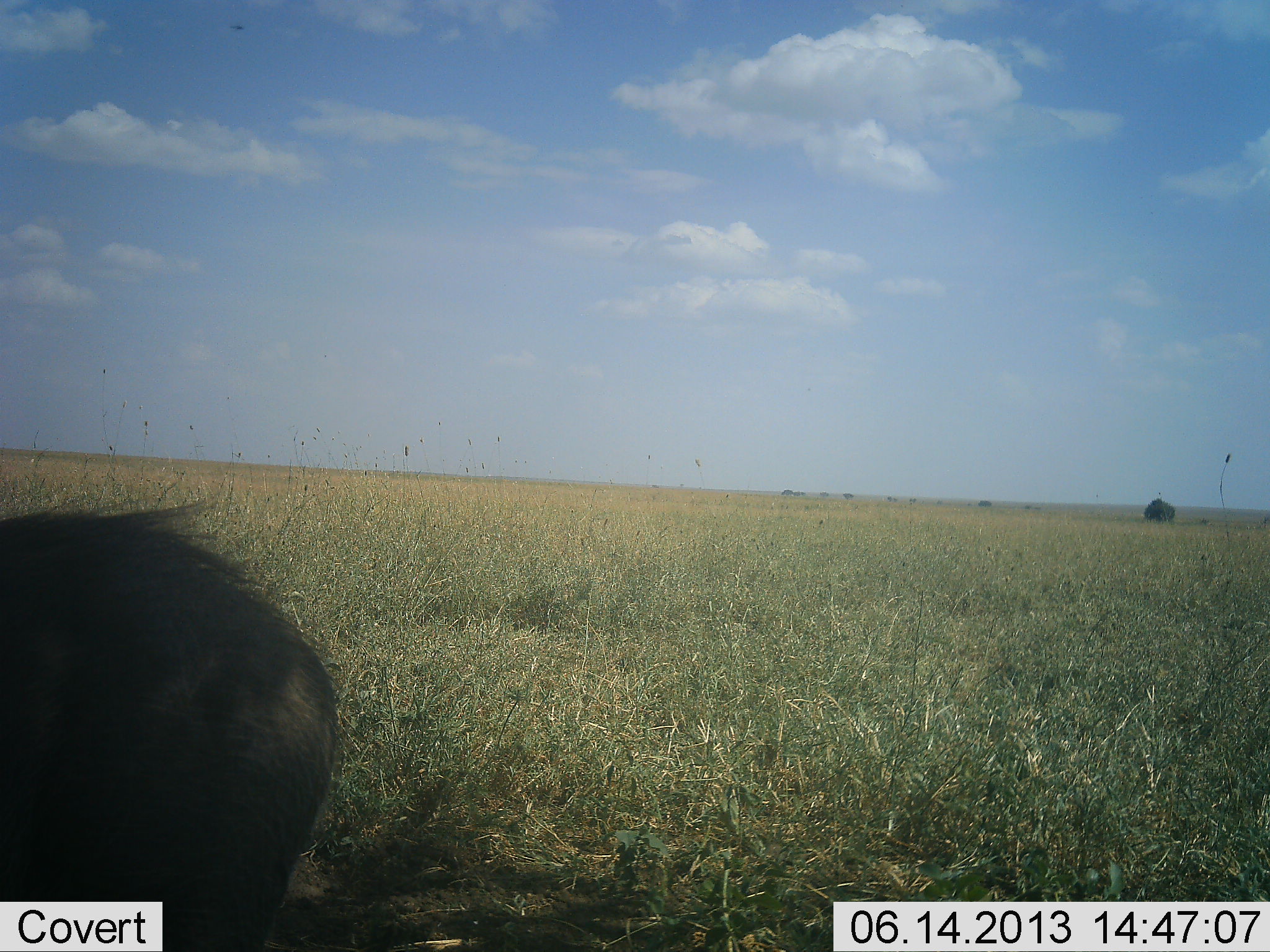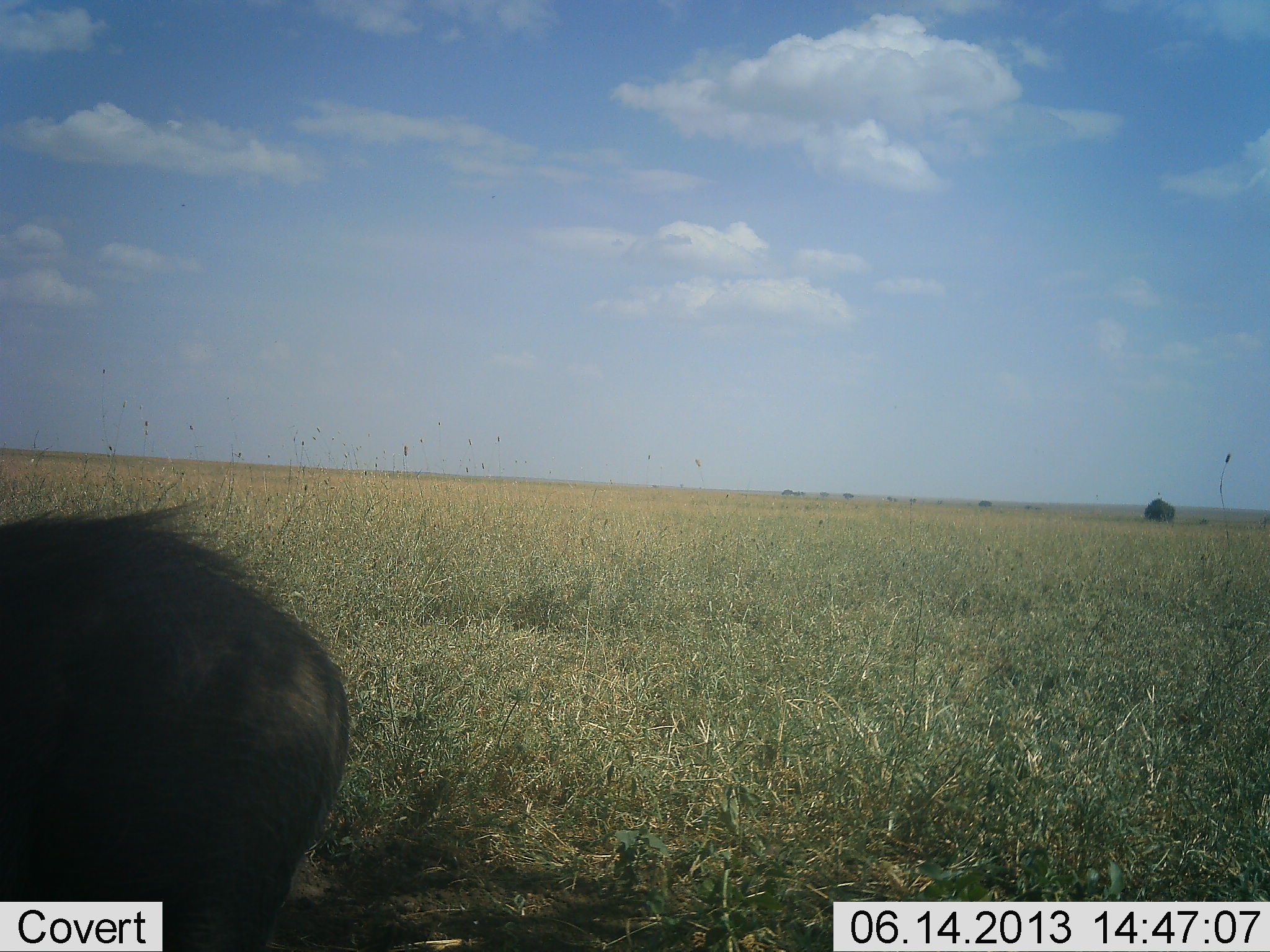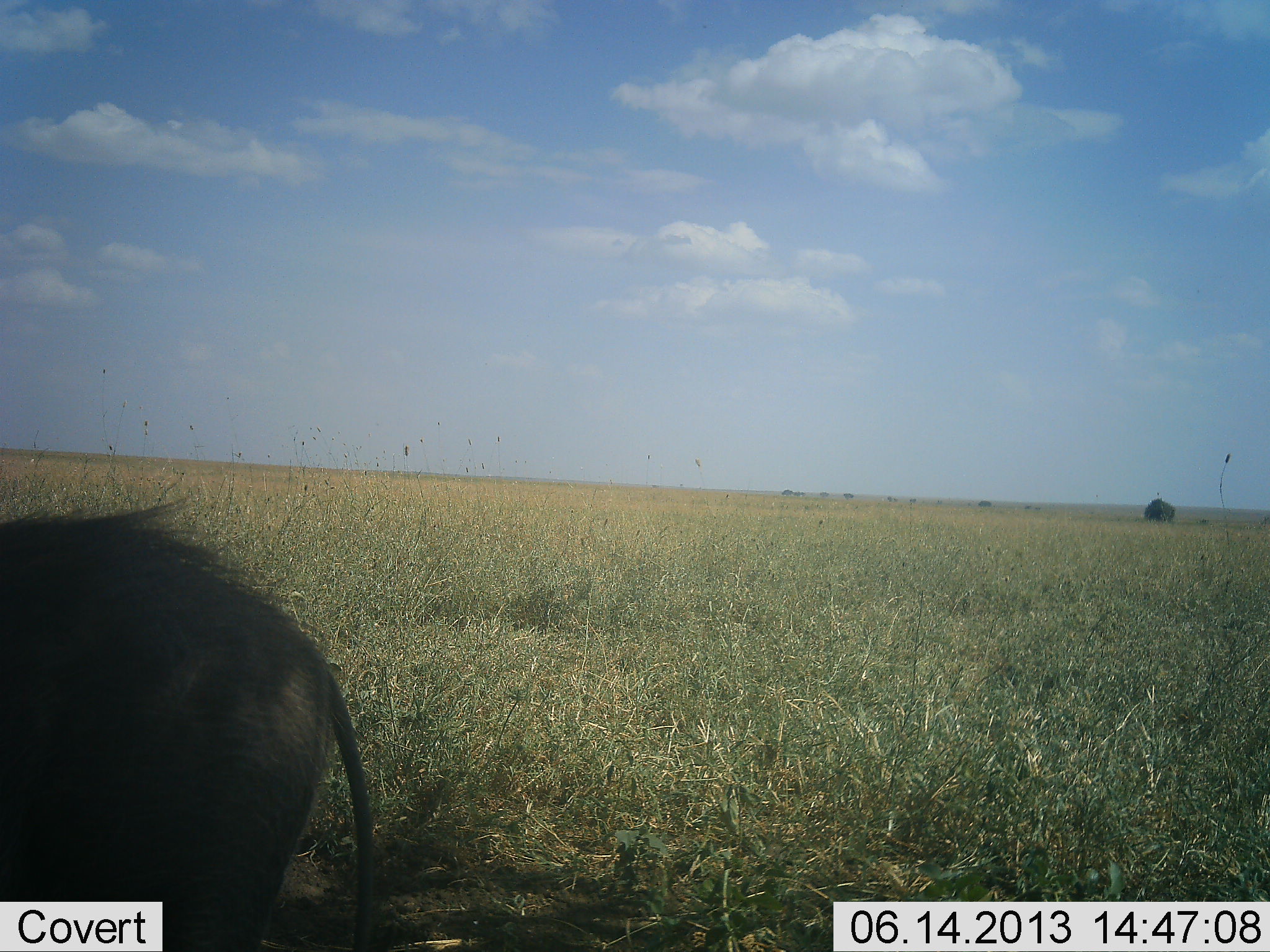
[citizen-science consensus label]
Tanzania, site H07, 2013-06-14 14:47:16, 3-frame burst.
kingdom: Animalia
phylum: Chordata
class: Mammalia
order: Artiodactyla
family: Suidae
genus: Phacochoerus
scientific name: Phacochoerus africanus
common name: warthog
Warthog (Phacochoerus africanus), count 1. Behavior (volunteer vote fractions): standing 86%, resting 0%, moving 7%, interacting 0%. Young present (vote fraction): 0%. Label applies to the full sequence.